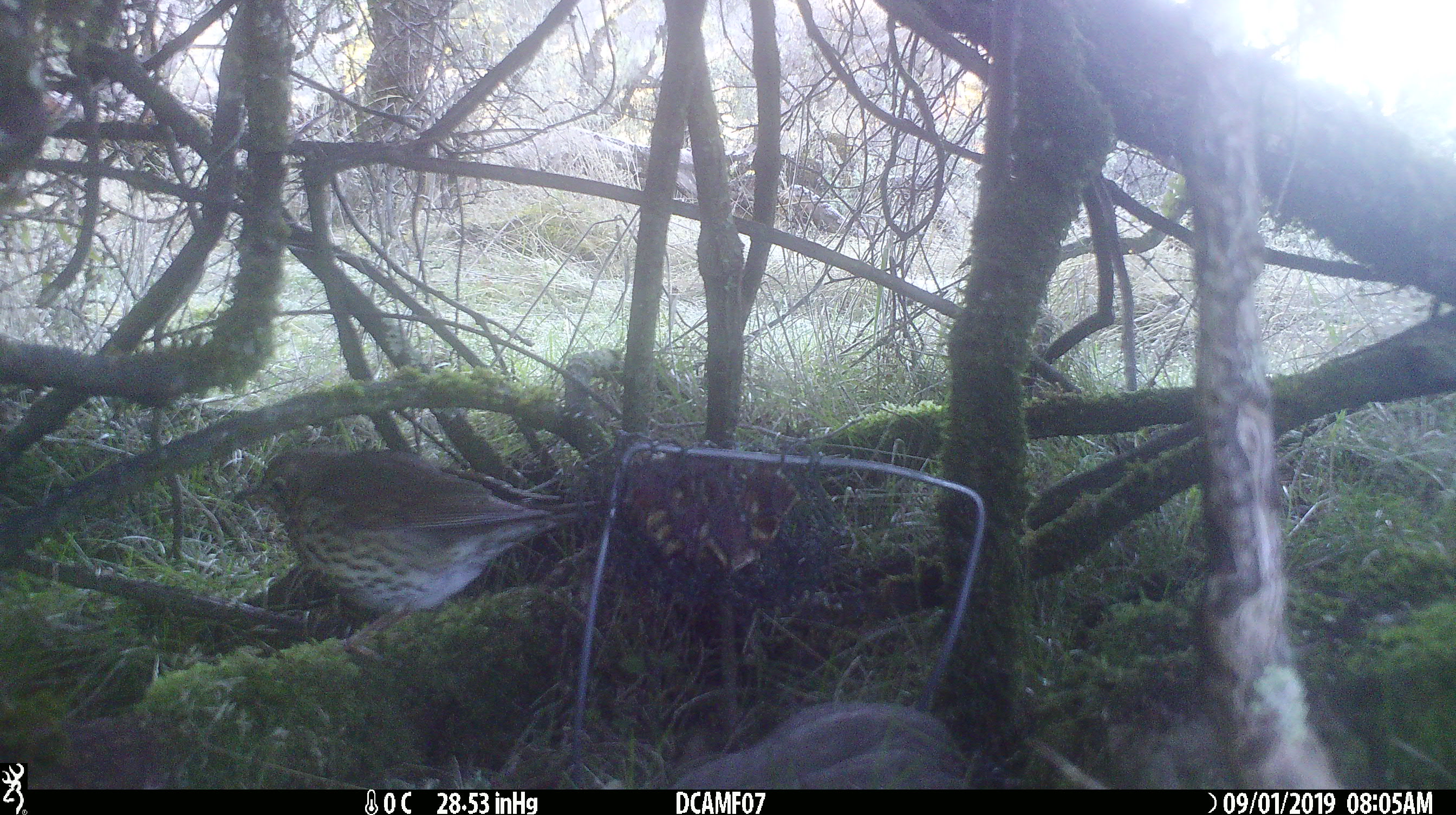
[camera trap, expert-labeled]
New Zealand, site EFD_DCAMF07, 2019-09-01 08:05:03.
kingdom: Animalia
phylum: Chordata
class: Aves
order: Passeriformes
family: Turdidae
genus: Turdus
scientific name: Turdus philomelos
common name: song thrush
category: thrush